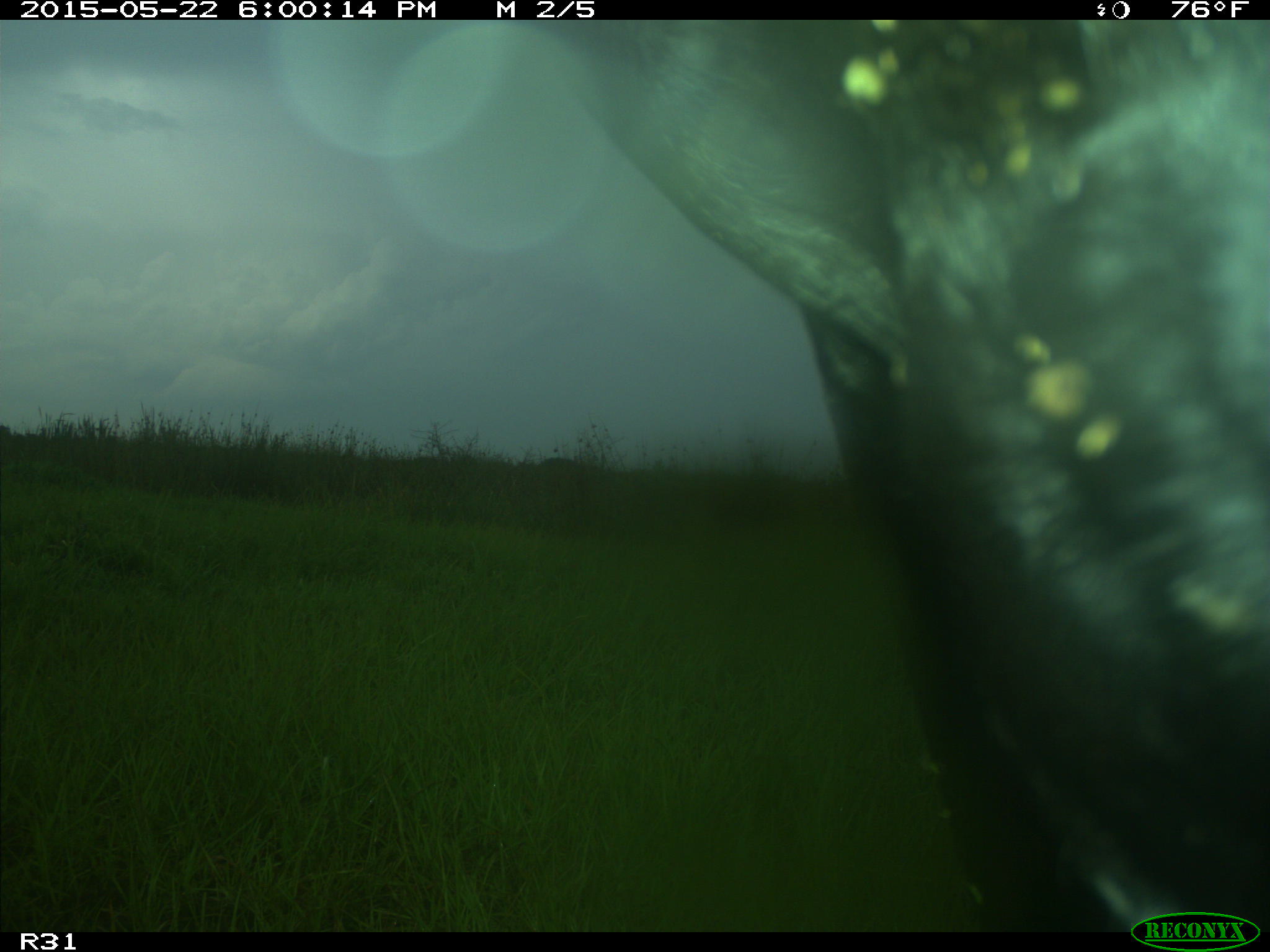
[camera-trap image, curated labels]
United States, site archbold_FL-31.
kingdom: Animalia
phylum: Chordata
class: Mammalia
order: Artiodactyla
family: Bovidae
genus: Bos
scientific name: Bos taurus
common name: domestic cow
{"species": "Bos taurus (domestic cow)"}